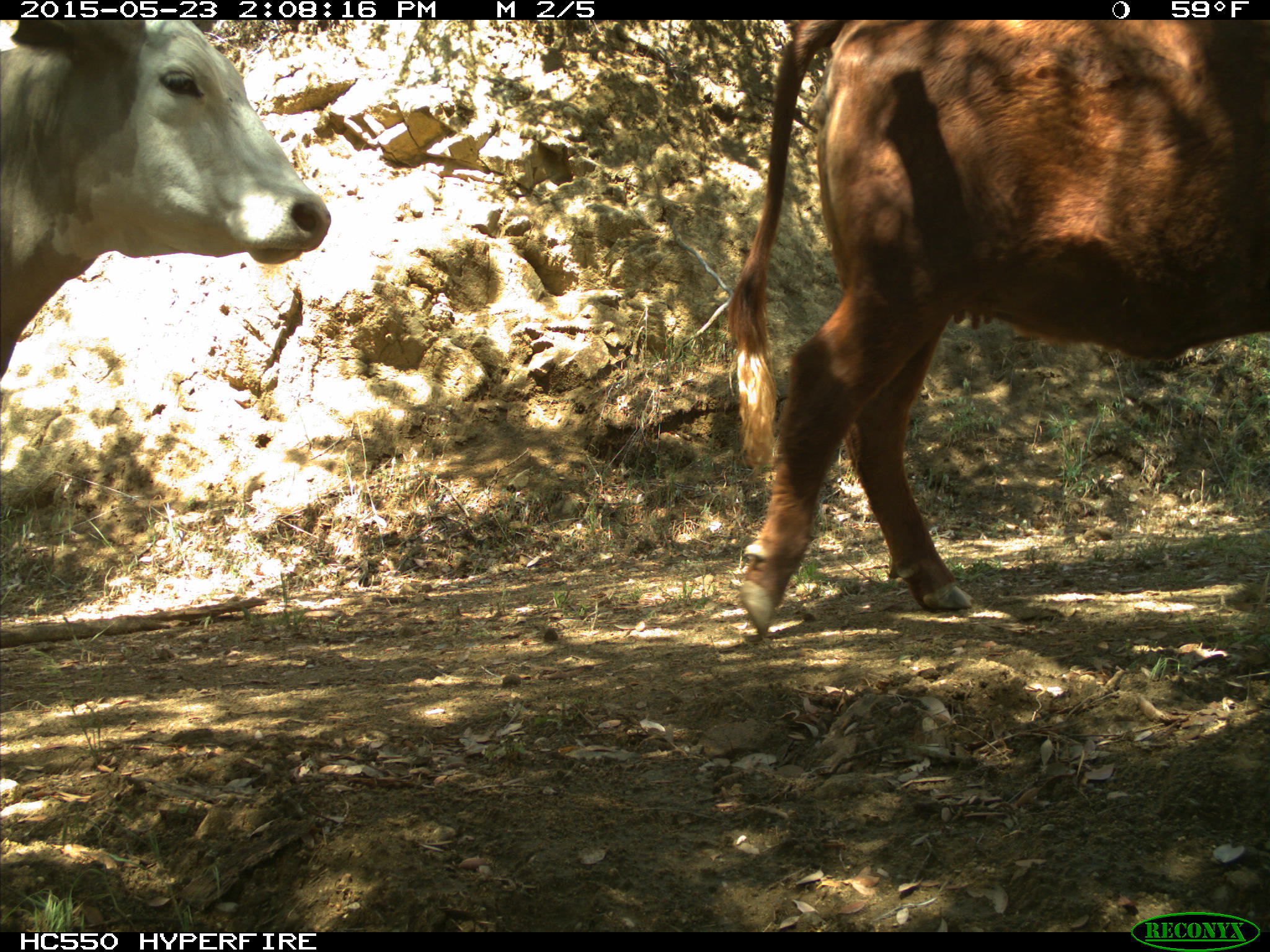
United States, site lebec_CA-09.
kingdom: Animalia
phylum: Chordata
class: Mammalia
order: Artiodactyla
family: Bovidae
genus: Bos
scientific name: Bos taurus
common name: domestic cow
Bos taurus (domestic cow).